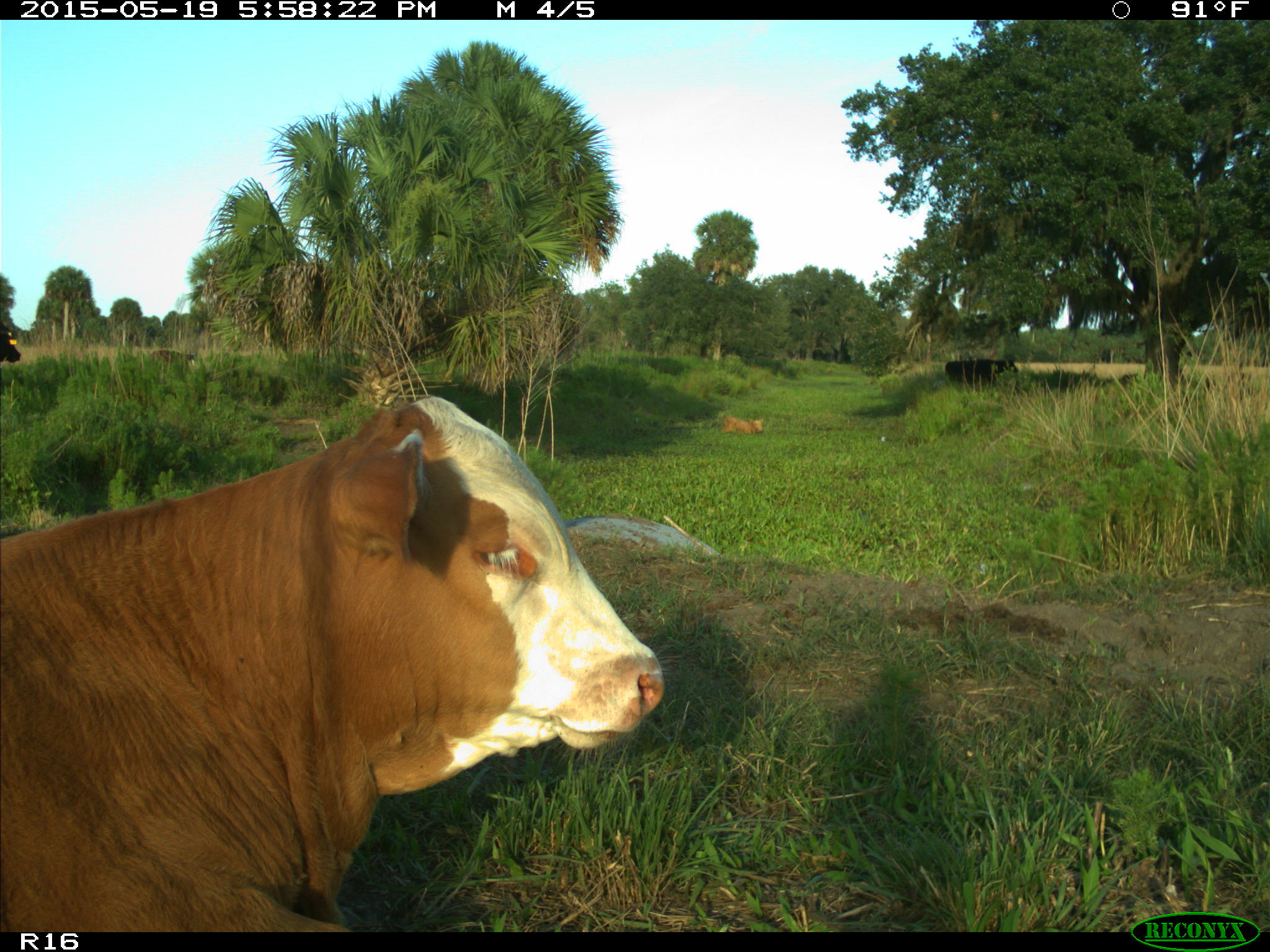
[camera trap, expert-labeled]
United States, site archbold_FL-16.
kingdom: Animalia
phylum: Chordata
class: Mammalia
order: Artiodactyla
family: Bovidae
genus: Bos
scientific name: Bos taurus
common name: domestic cow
Bos taurus (domestic cow).